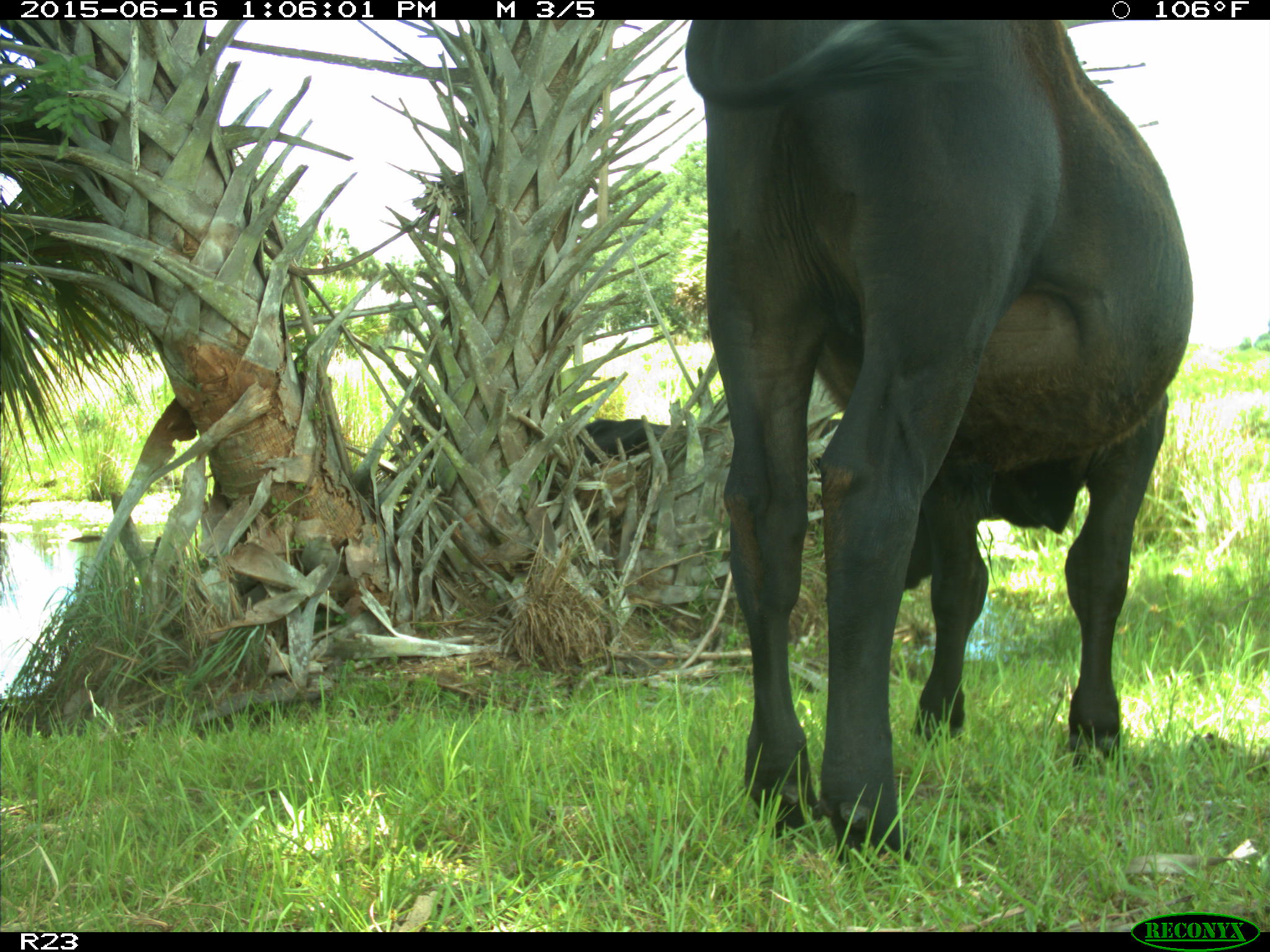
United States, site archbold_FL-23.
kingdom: Animalia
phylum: Chordata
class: Mammalia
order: Artiodactyla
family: Suidae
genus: Sus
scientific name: Sus scrofa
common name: wild boar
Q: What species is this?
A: Sus scrofa (wild boar).